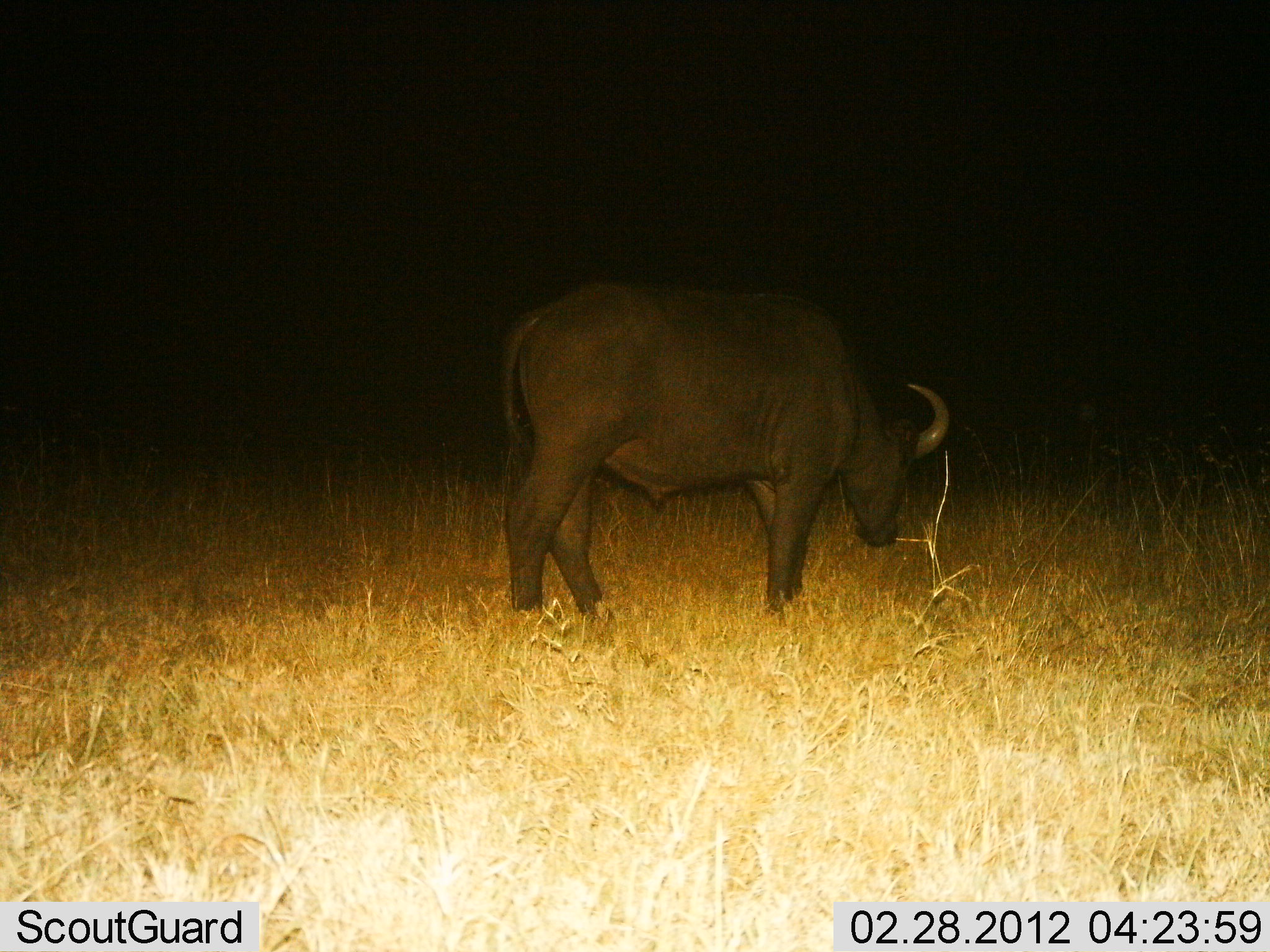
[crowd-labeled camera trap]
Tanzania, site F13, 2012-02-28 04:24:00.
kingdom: Animalia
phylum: Chordata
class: Mammalia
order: Artiodactyla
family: Bovidae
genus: Syncerus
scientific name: Syncerus caffer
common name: cape buffalo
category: buffalo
Buffalo (cape buffalo) (Syncerus caffer), count 1. Behavior (volunteer vote fractions): standing 69%, resting 0%, moving 6%, interacting 0%. Young present (vote fraction): 0%. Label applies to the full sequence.